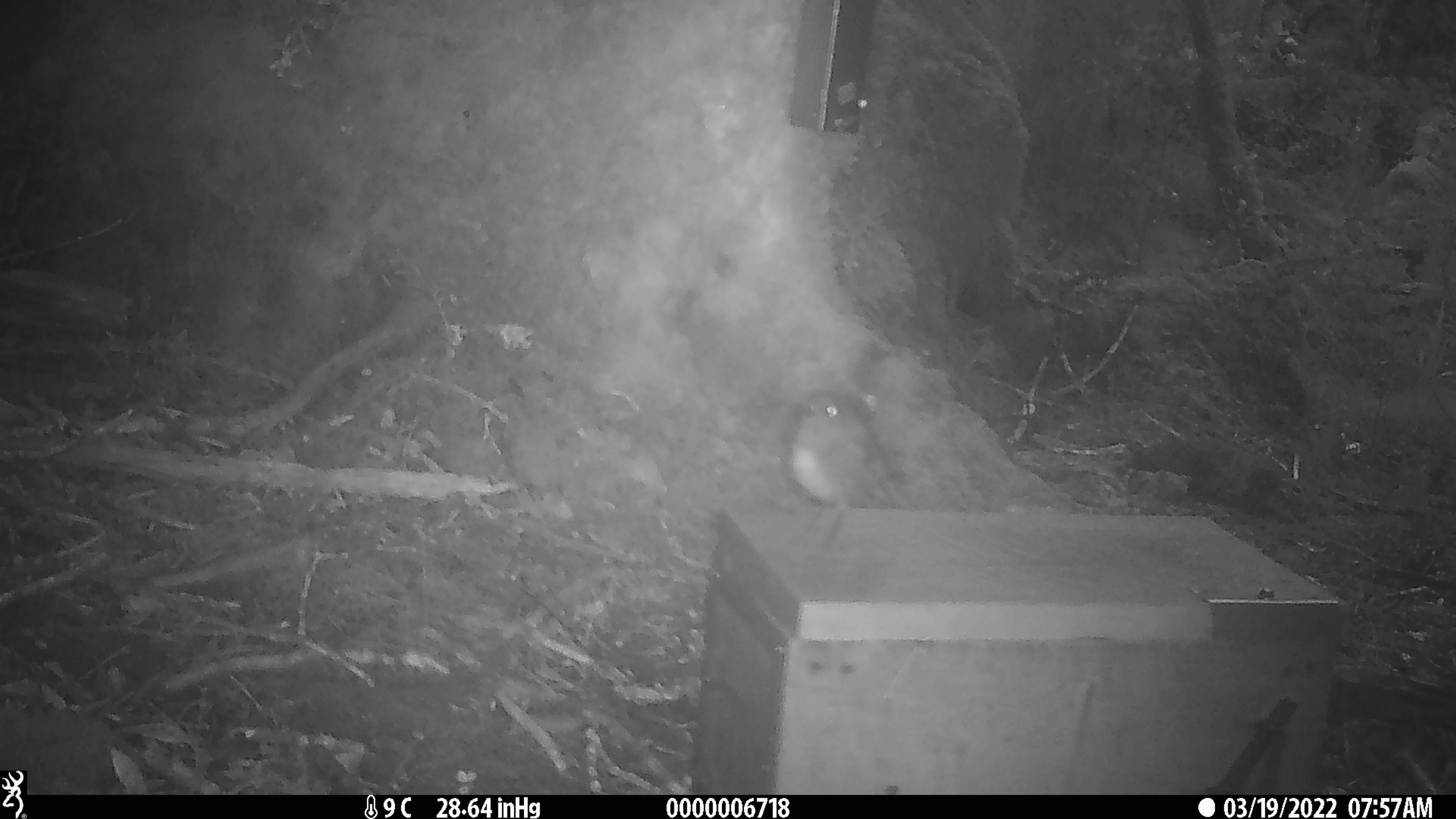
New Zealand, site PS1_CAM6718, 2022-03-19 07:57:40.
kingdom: Animalia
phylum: Chordata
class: Aves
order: Passeriformes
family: Petroicidae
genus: Petroica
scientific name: Petroica australis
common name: new zealand robin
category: robin